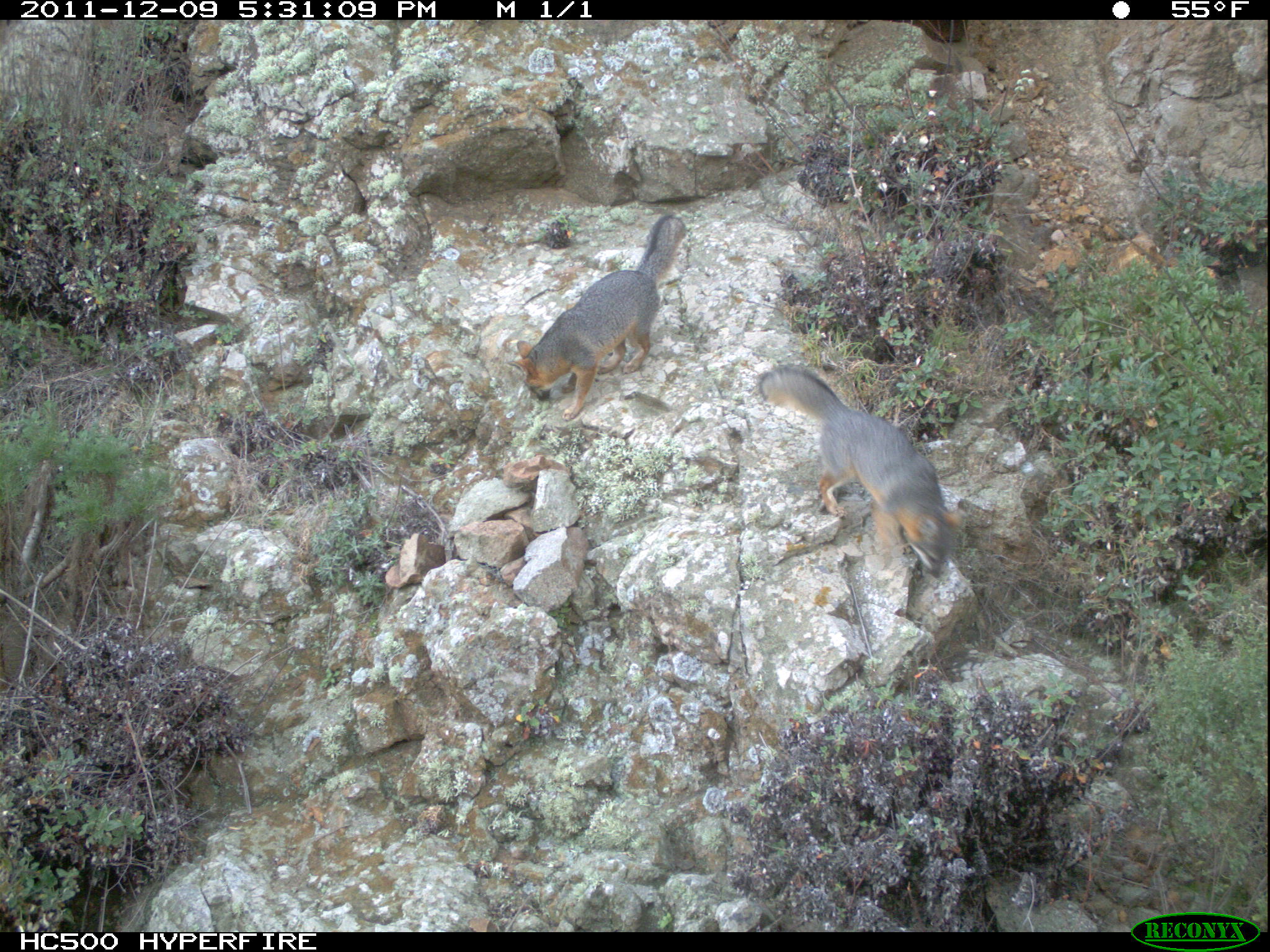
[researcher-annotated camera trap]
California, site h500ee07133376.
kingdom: Animalia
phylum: Chordata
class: Mammalia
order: Carnivora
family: Canidae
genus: Urocyon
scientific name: Urocyon littoralis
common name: island fox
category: fox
Fox (island fox) (Urocyon littoralis).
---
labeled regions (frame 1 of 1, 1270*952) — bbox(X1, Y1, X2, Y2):
fox: bbox(758, 363, 964, 581); bbox(505, 213, 686, 421)